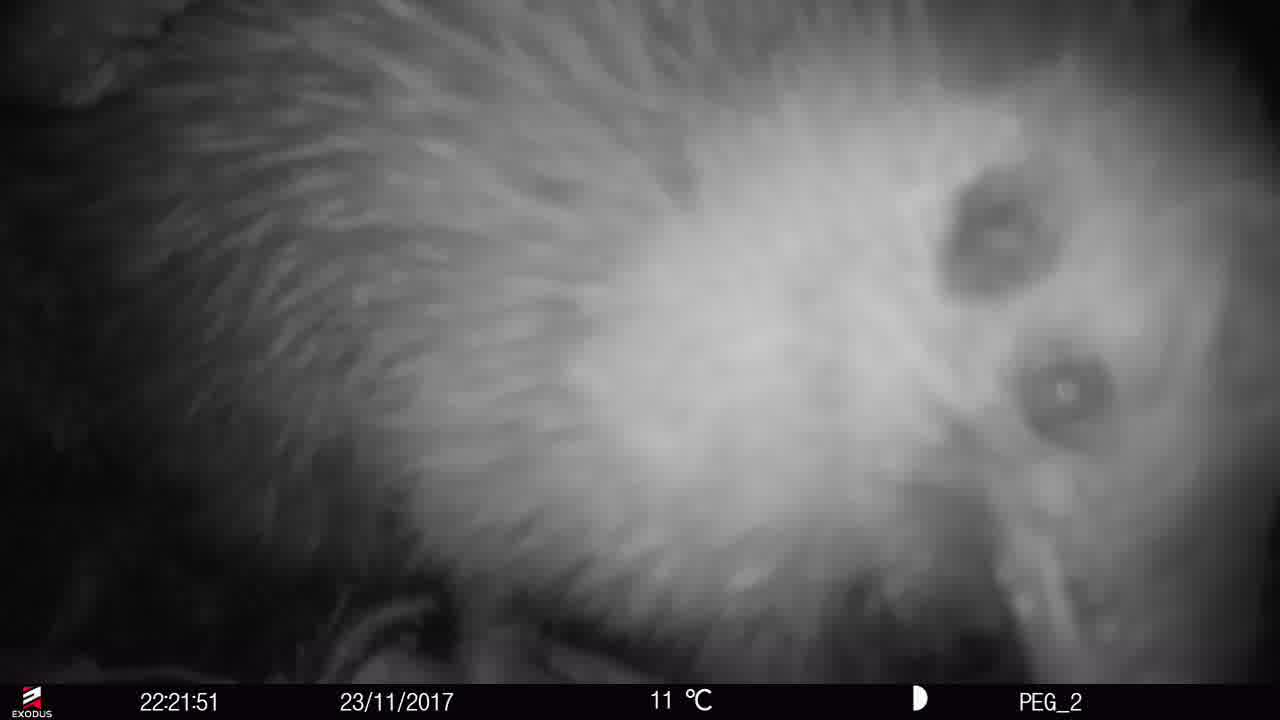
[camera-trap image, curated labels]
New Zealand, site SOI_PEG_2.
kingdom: Animalia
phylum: Chordata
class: Aves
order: Apterygiformes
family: Apterygidae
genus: Apteryx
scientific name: Apteryx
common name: kiwi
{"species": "kiwi (Apteryx)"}